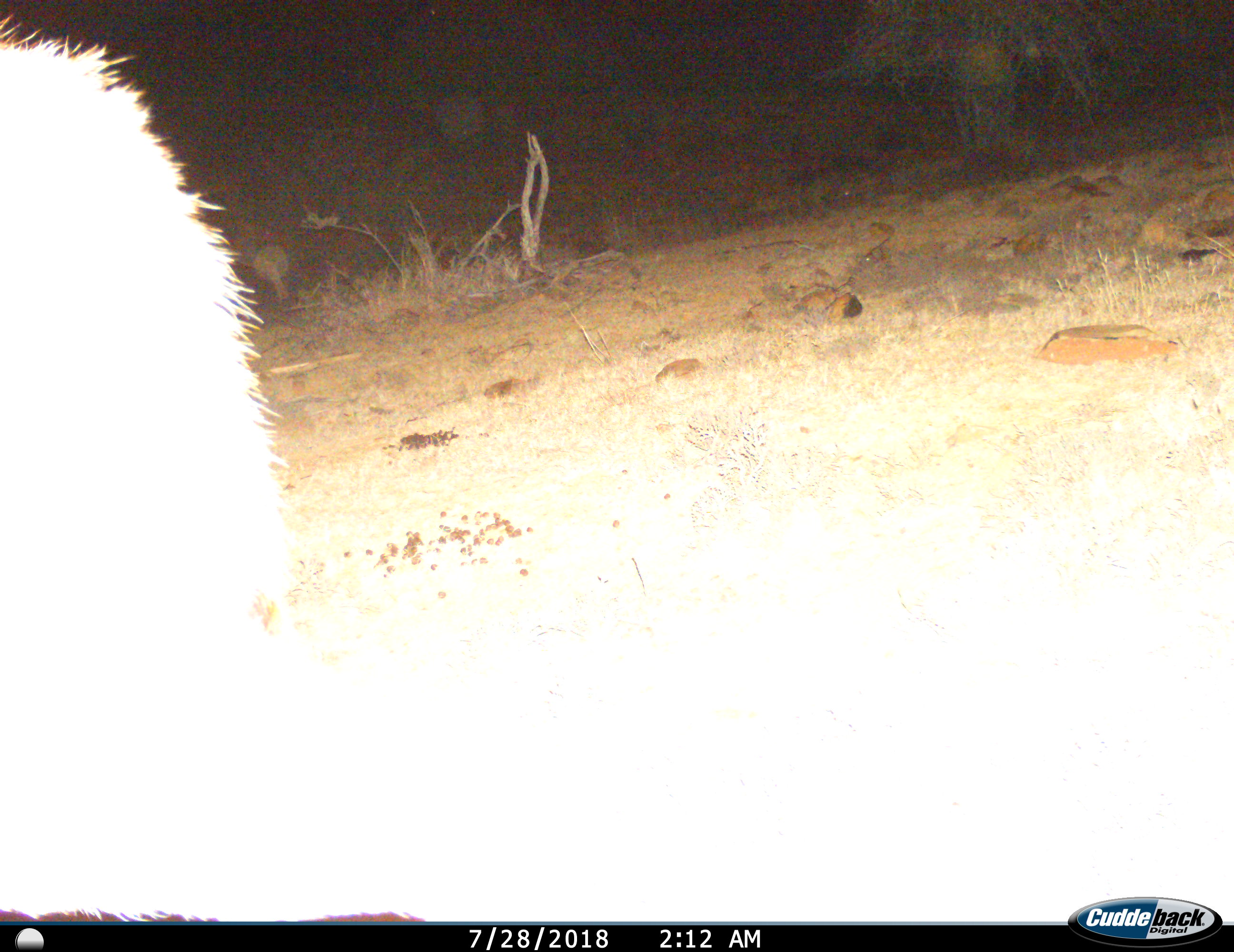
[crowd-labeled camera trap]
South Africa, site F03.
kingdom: Animalia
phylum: Chordata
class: Mammalia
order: Artiodactyla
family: Bovidae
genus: Tragelaphus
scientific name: Tragelaphus strepsiceros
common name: greater kudu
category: kudu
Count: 1.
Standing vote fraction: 100%.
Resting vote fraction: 0%.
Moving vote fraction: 0%.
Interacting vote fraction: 0%.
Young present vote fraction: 0%.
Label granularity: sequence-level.